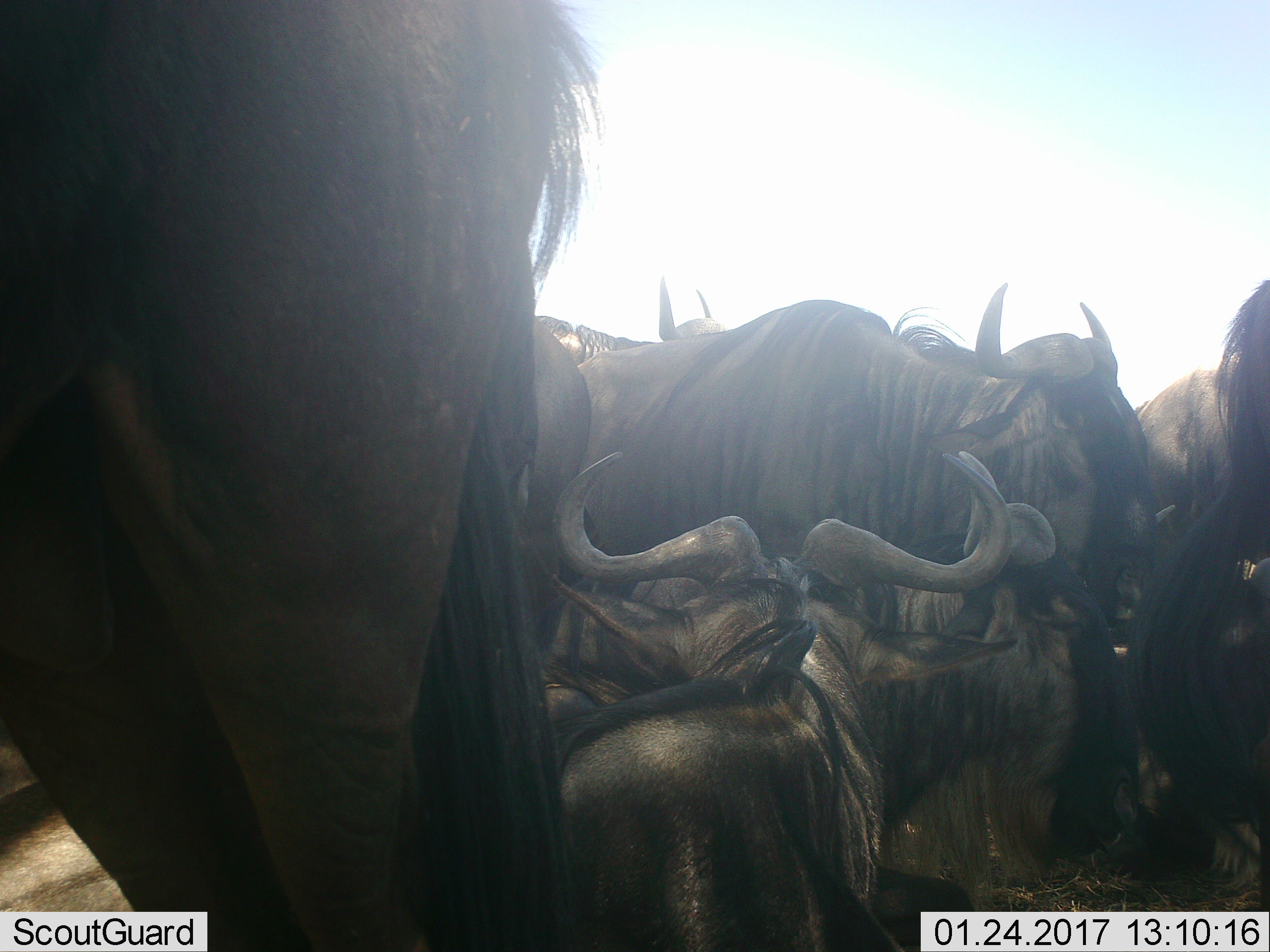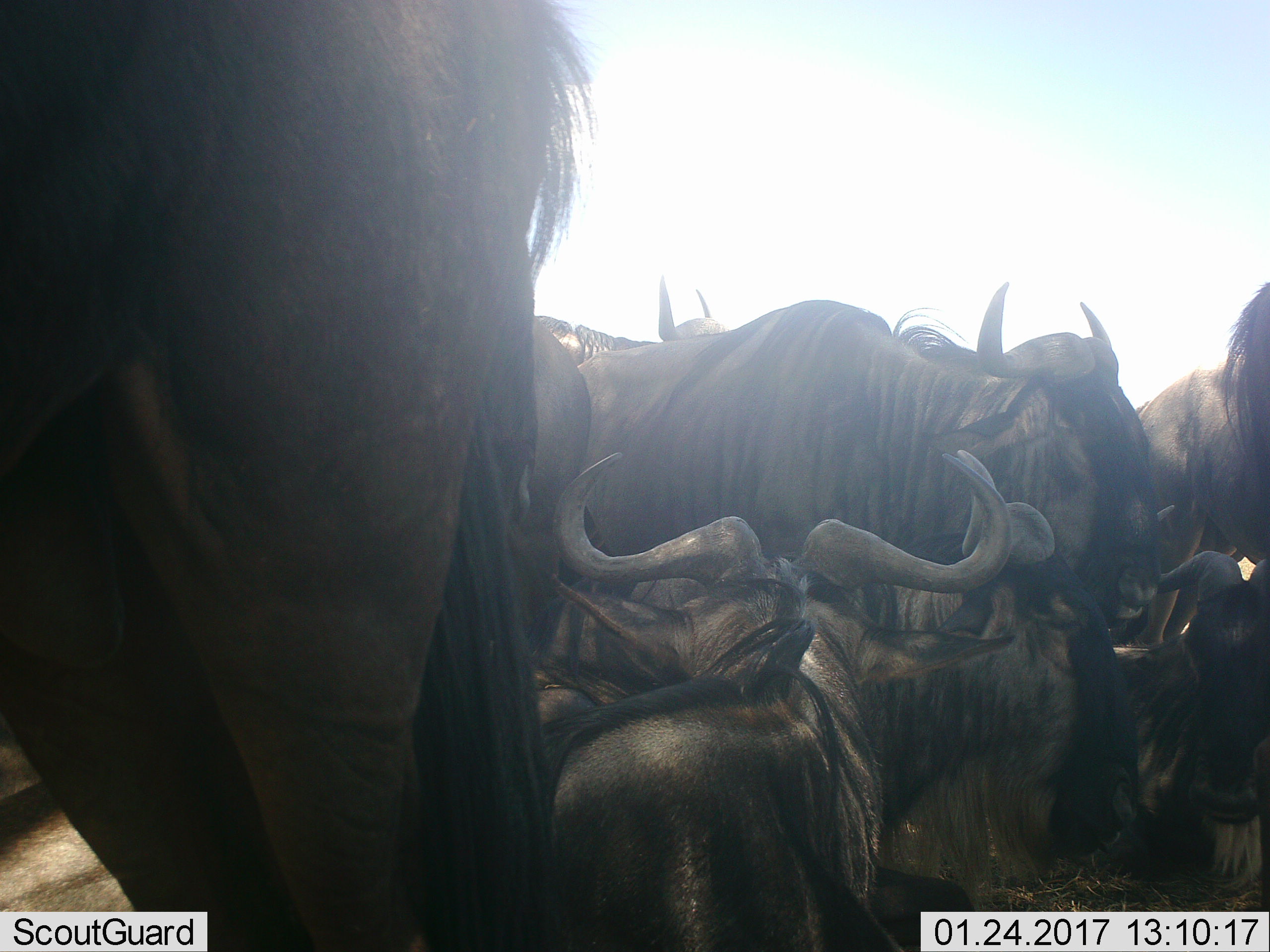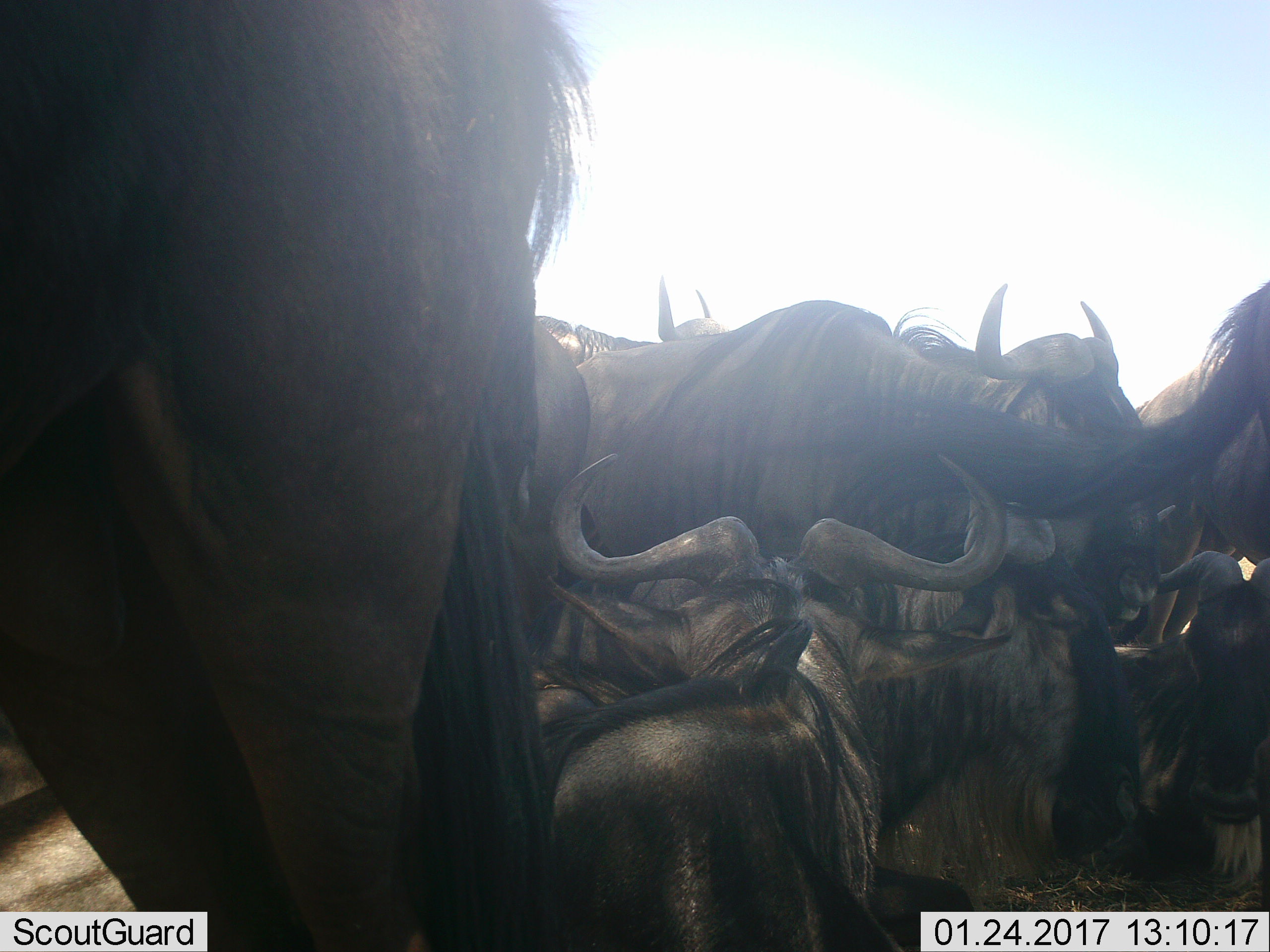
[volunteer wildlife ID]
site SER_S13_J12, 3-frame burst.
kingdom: Animalia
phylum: Chordata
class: Mammalia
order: Artiodactyla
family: Bovidae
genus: Connochaetes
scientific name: Connochaetes taurinus taurinus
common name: blue wildebeest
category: wildebeestblue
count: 8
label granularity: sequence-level